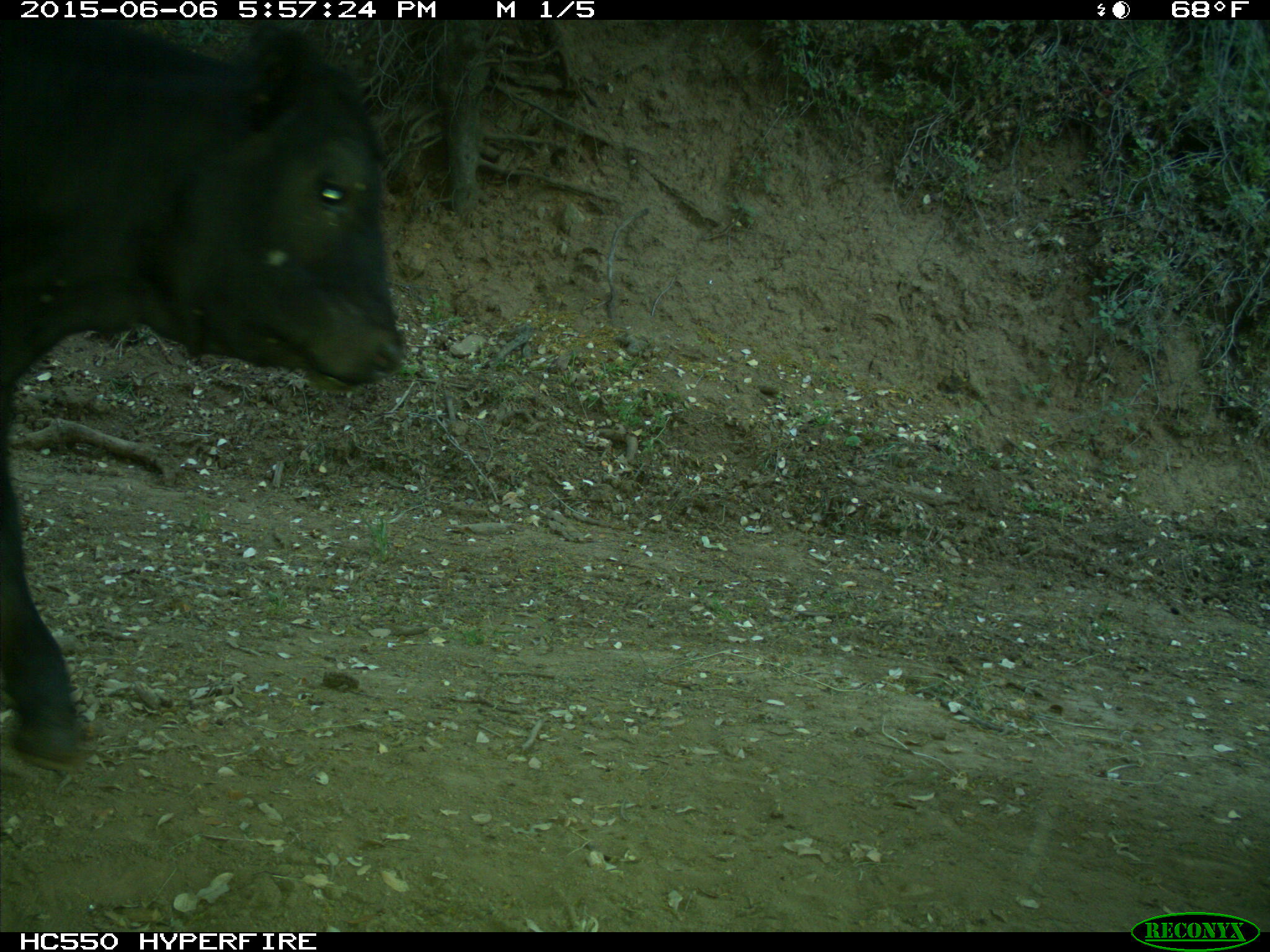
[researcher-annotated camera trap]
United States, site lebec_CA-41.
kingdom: Animalia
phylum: Chordata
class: Mammalia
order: Artiodactyla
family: Bovidae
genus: Bos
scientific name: Bos taurus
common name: domestic cow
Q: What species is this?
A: Bos taurus (domestic cow).